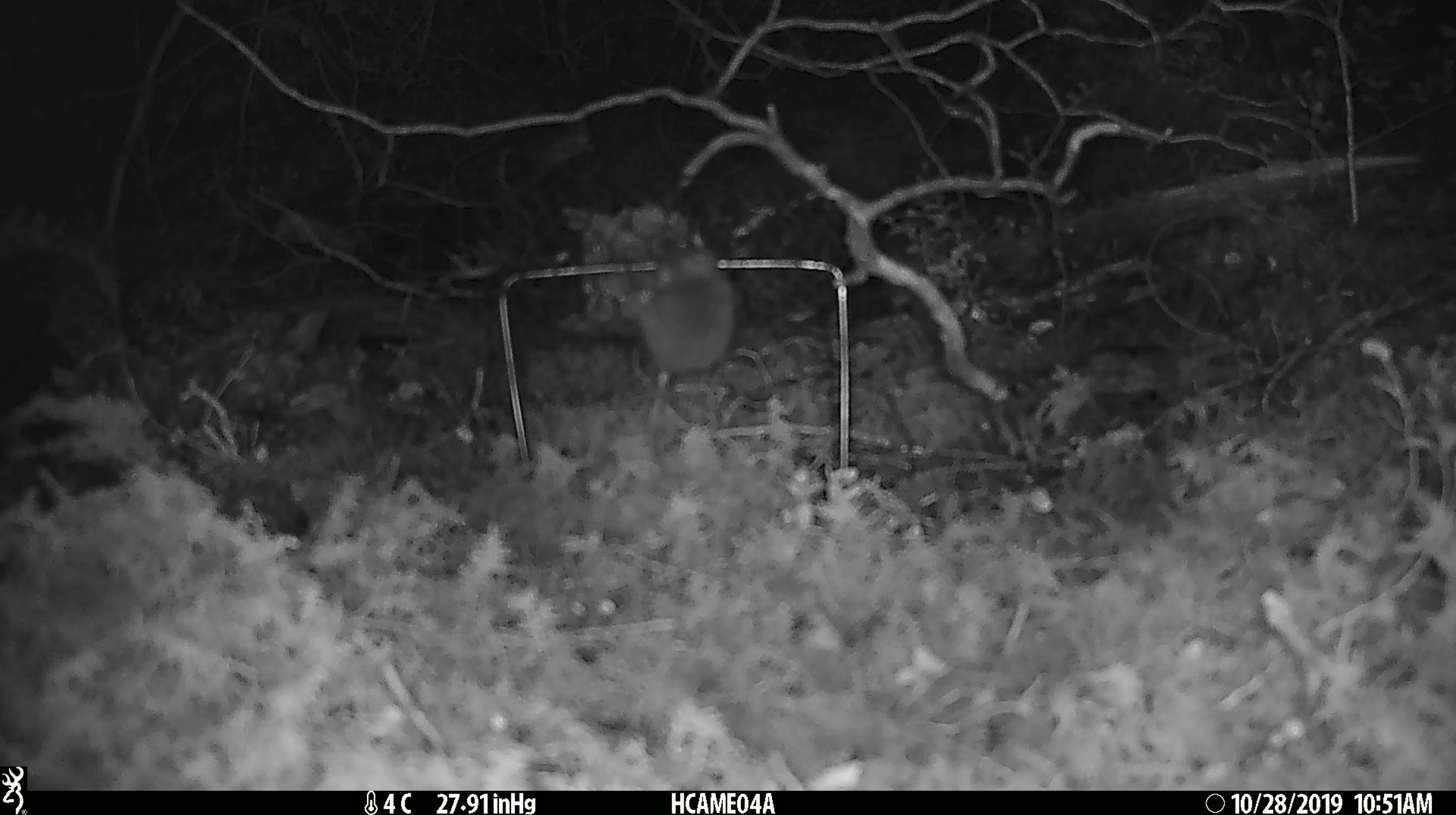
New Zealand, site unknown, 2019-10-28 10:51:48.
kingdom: Animalia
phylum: Chordata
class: Mammalia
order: Rodentia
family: Muridae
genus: Mus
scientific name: Mus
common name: mouse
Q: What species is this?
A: Mouse (Mus).